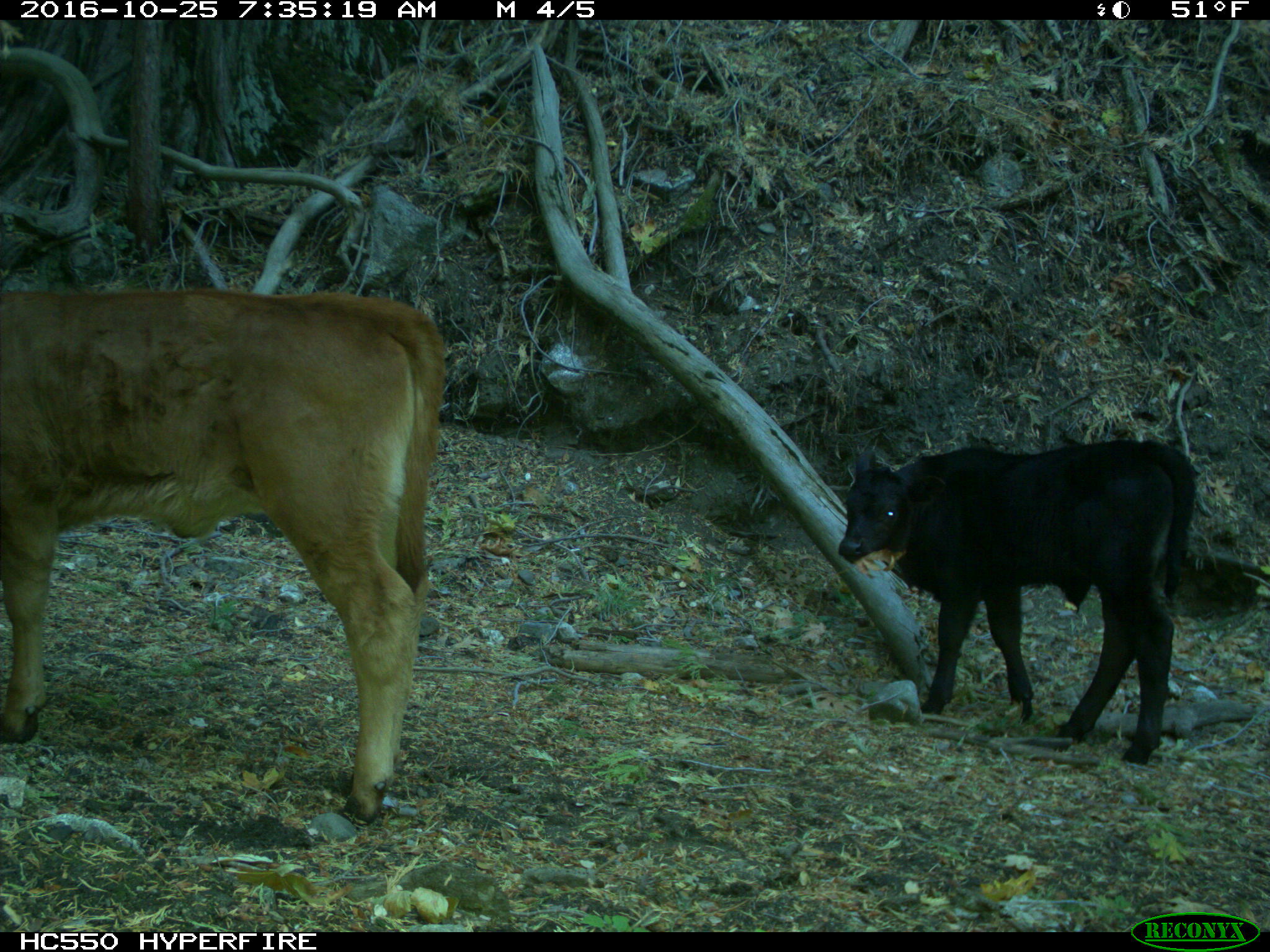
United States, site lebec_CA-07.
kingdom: Animalia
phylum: Chordata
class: Mammalia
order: Artiodactyla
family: Bovidae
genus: Bos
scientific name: Bos taurus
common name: domestic cow